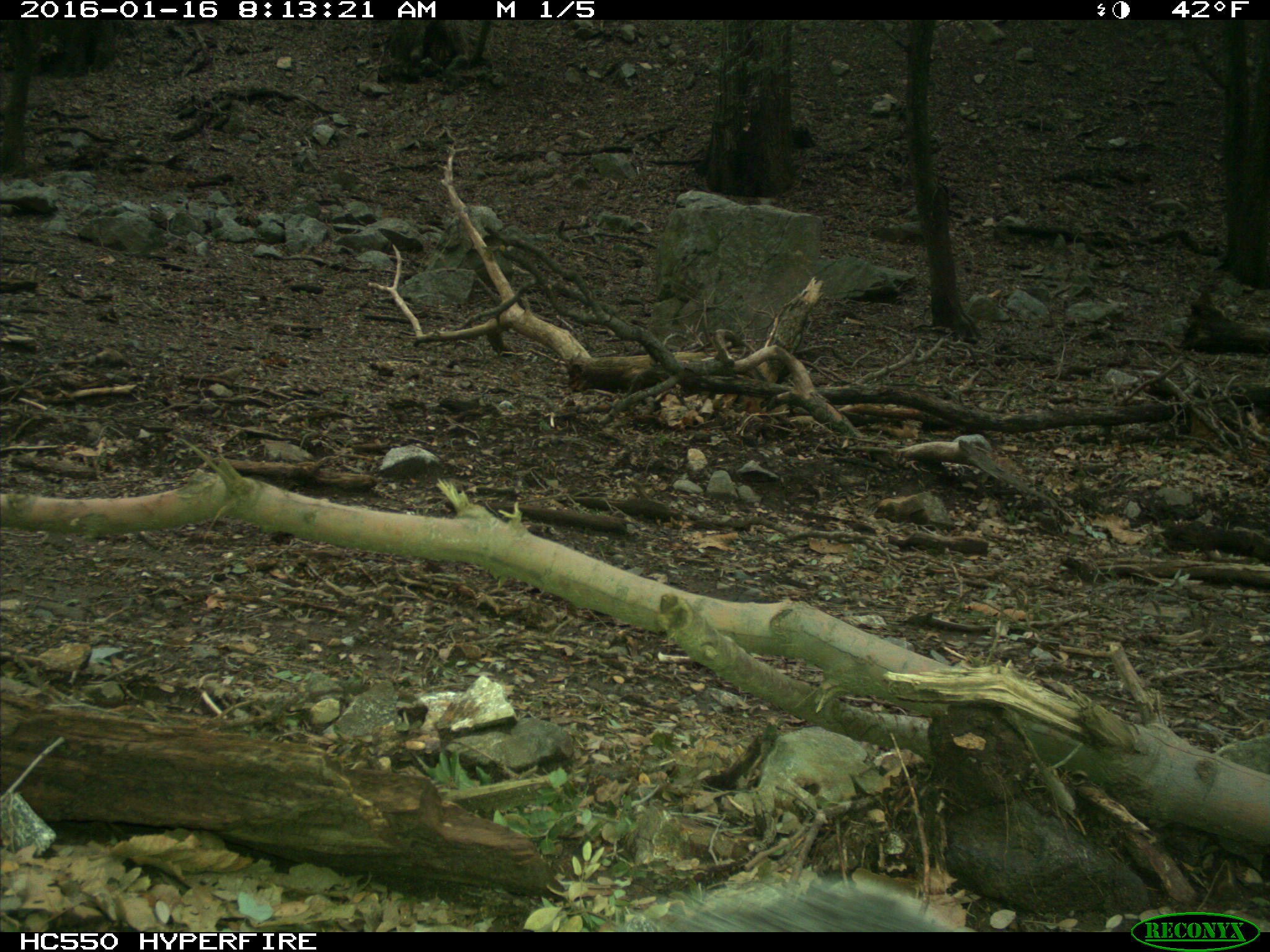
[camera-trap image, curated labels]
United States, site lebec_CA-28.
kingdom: Animalia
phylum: Chordata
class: Mammalia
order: Rodentia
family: Sciuridae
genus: Sciurus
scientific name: Sciurus carolinensis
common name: eastern gray squirrel